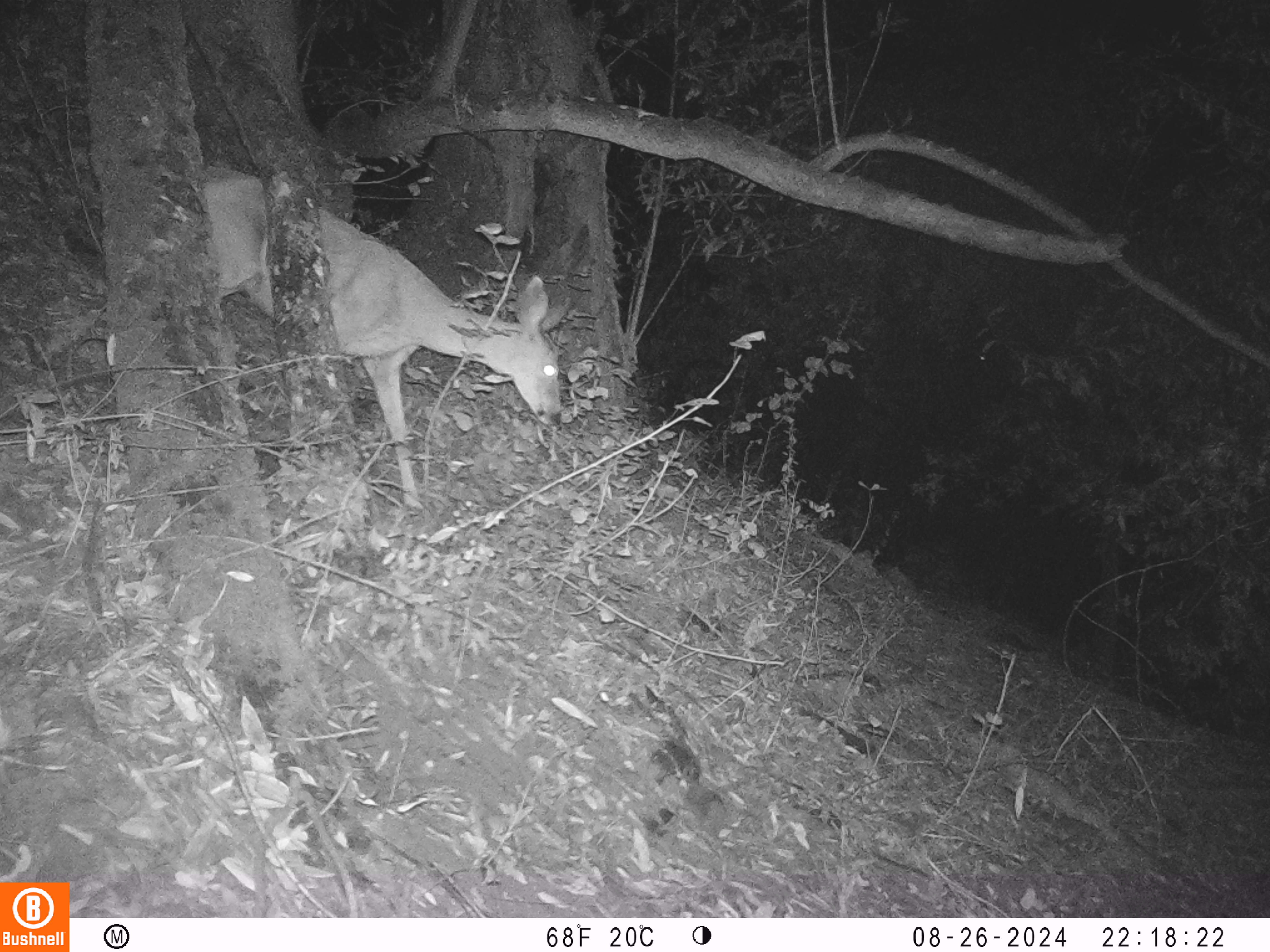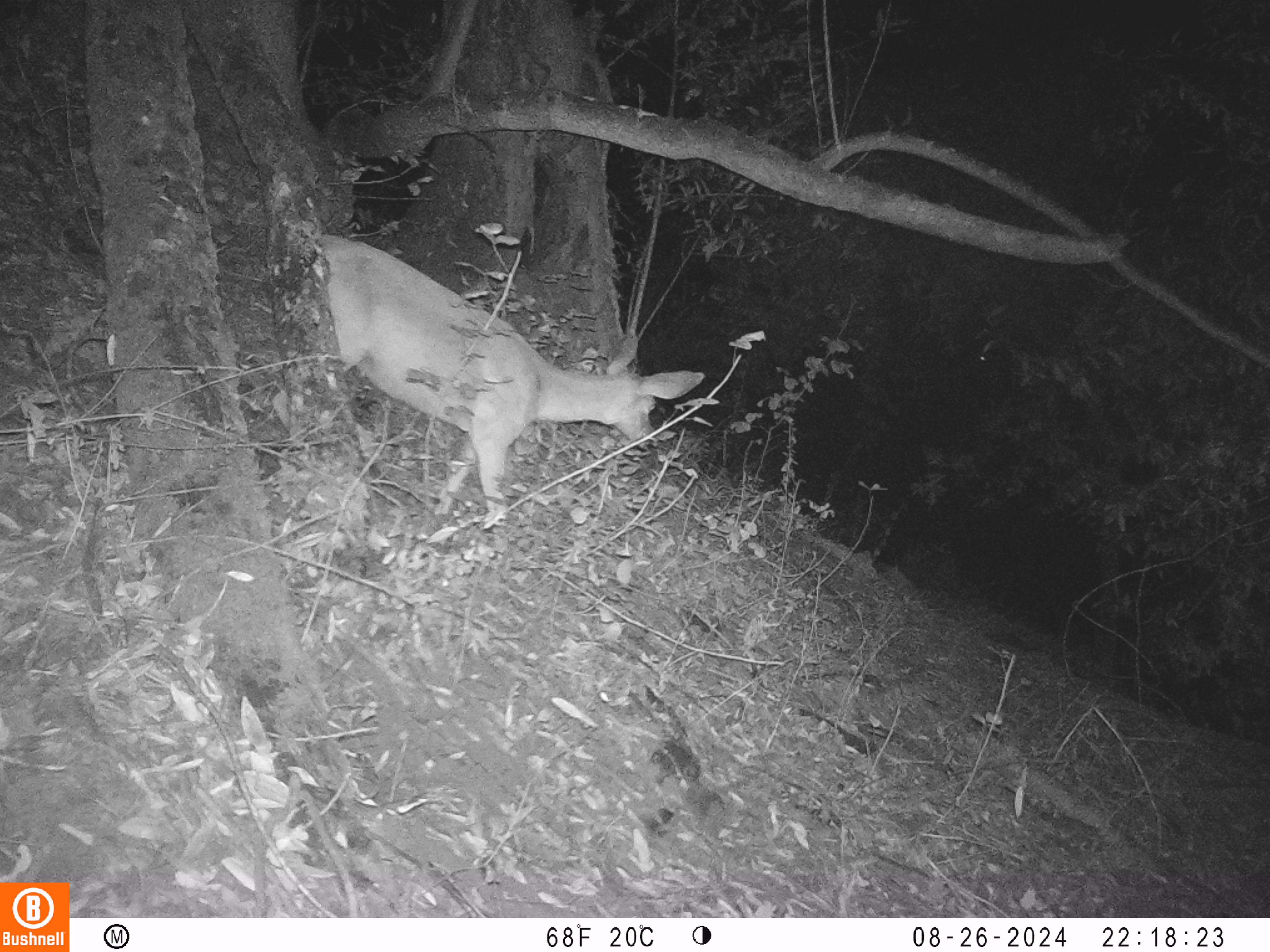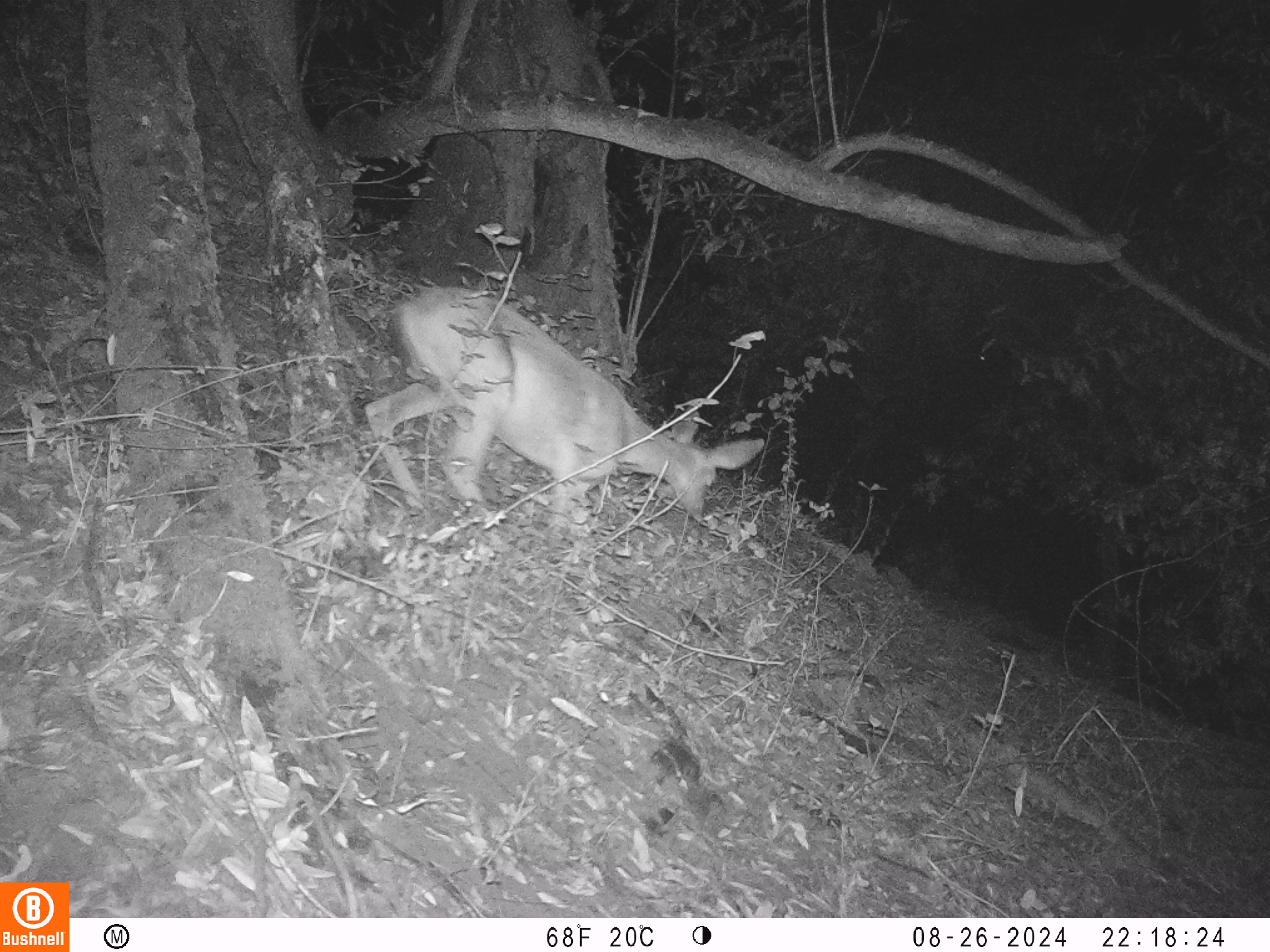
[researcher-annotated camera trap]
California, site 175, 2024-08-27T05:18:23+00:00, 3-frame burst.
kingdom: Animalia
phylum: Chordata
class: Mammalia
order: Artiodactyla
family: Cervidae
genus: Odocoileus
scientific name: Odocoileus hemionus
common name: mule deer